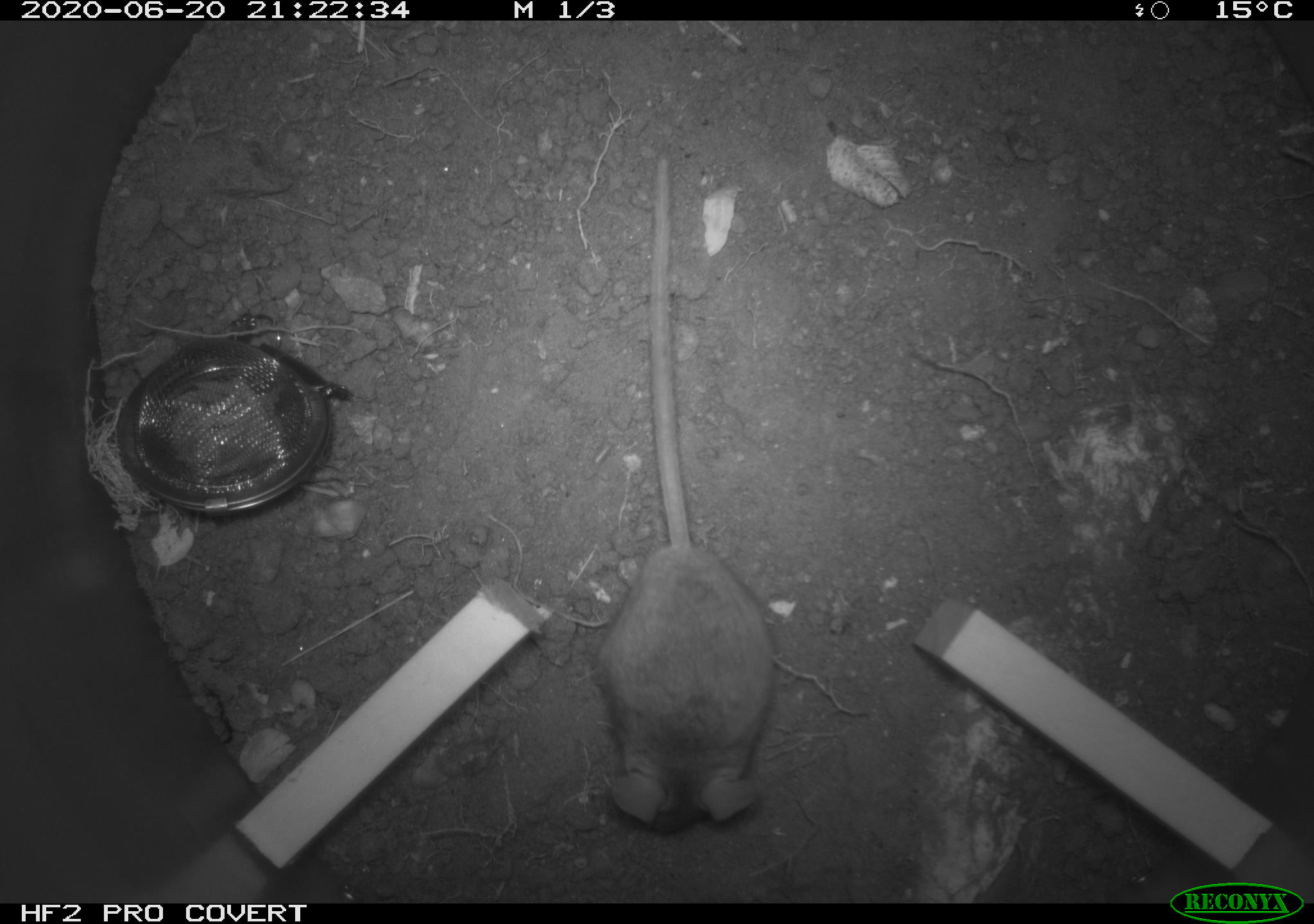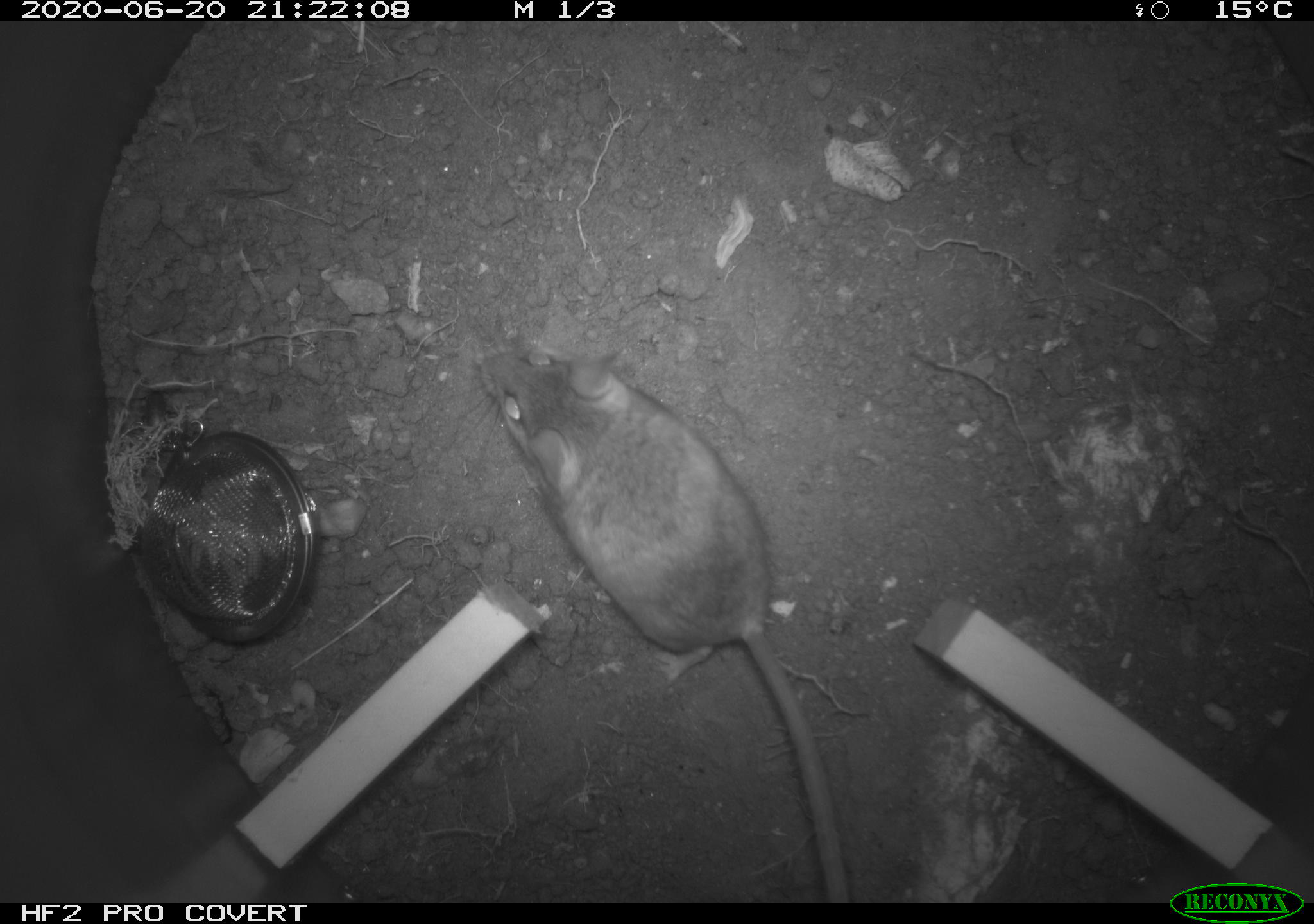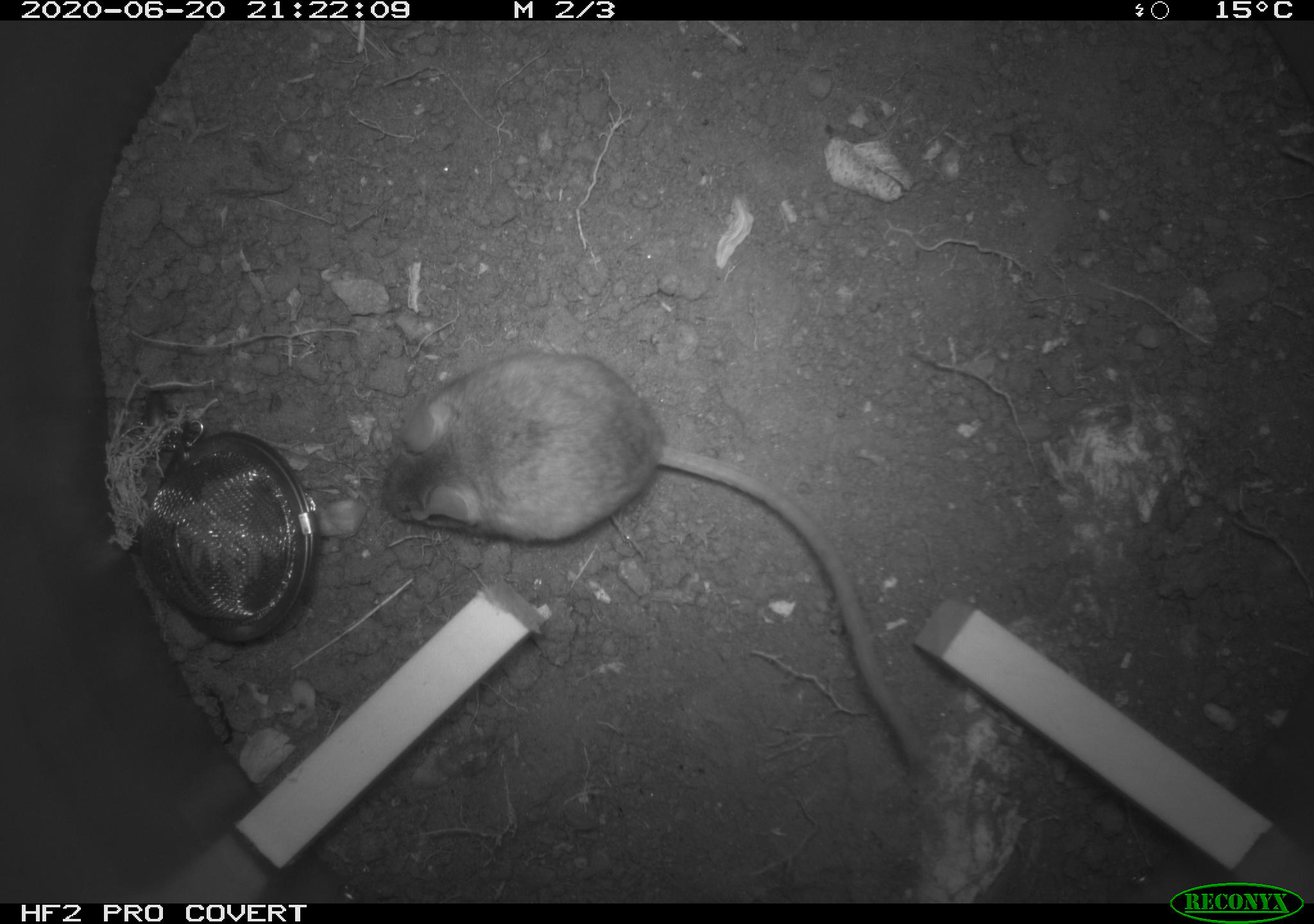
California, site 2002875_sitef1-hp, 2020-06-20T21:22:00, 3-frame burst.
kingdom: Animalia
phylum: Chordata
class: Mammalia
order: Rodentia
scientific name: Rodentia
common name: mouse species